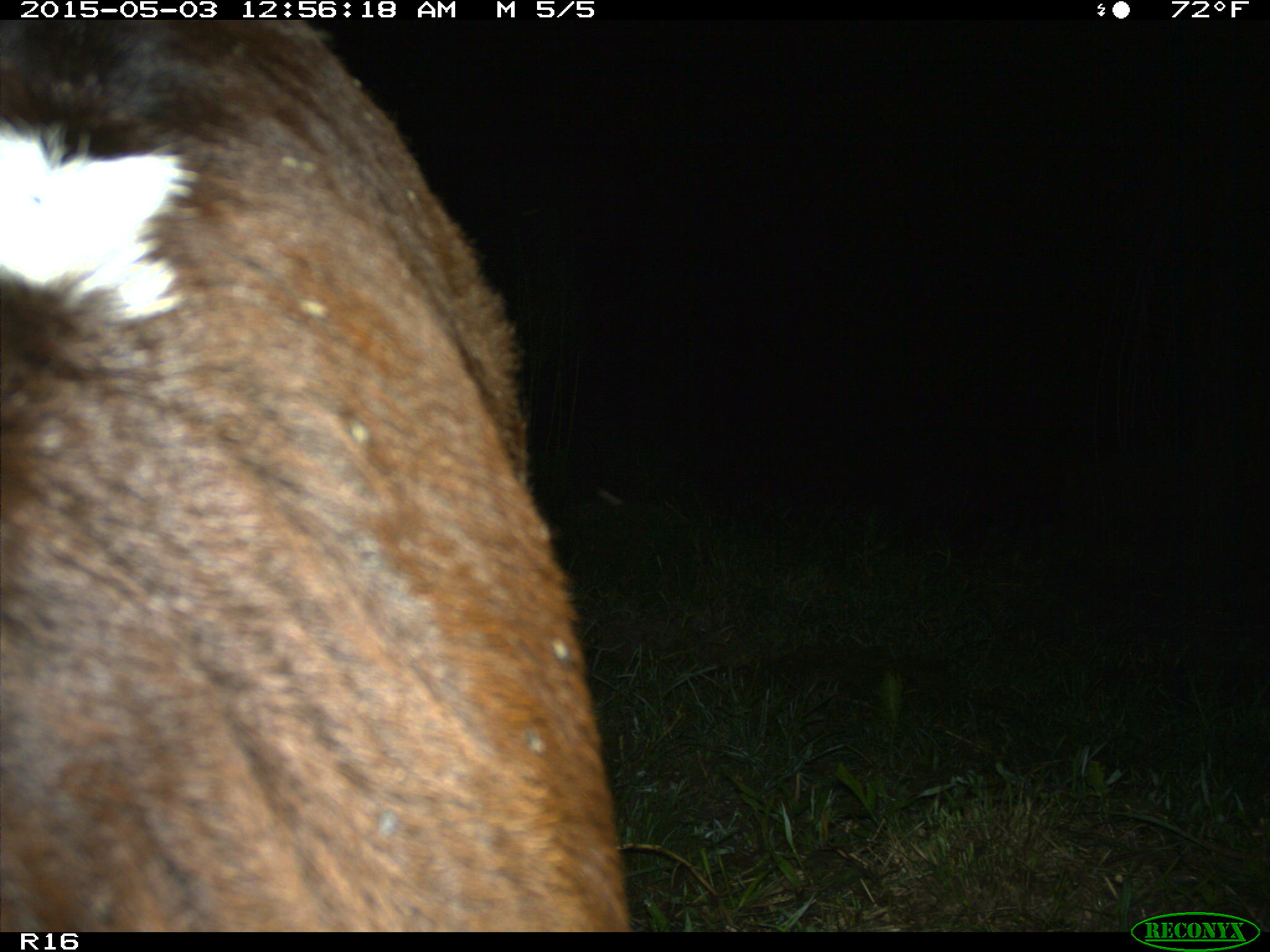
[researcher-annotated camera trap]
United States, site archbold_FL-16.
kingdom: Animalia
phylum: Chordata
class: Mammalia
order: Artiodactyla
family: Bovidae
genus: Bos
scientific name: Bos taurus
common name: domestic cow